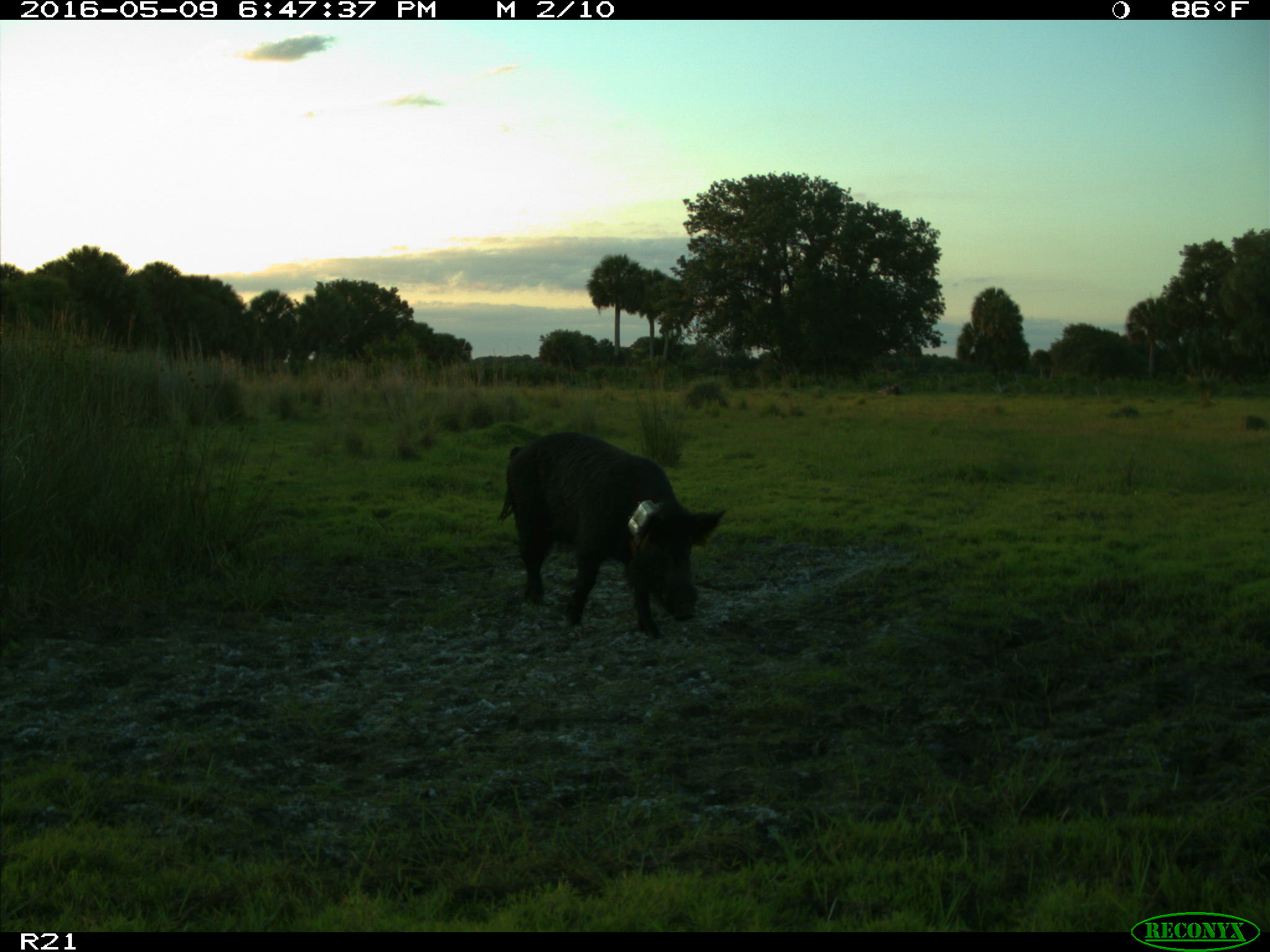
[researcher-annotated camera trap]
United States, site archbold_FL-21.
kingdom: Animalia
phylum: Chordata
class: Mammalia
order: Artiodactyla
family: Suidae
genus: Sus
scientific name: Sus scrofa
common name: wild boar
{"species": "Sus scrofa (wild boar)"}